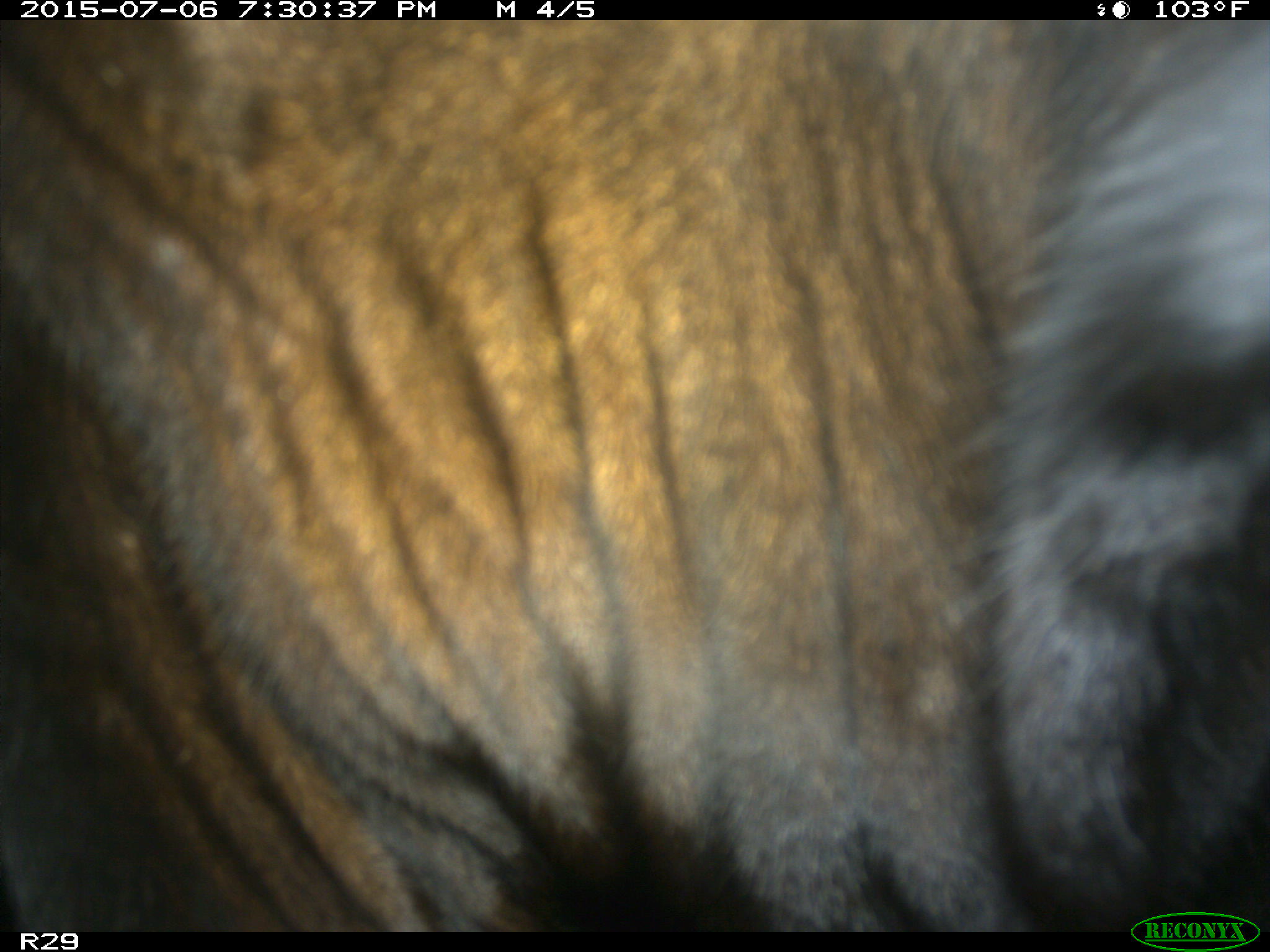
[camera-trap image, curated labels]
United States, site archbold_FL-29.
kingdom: Animalia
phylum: Chordata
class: Mammalia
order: Artiodactyla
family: Bovidae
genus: Bos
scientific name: Bos taurus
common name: domestic cow